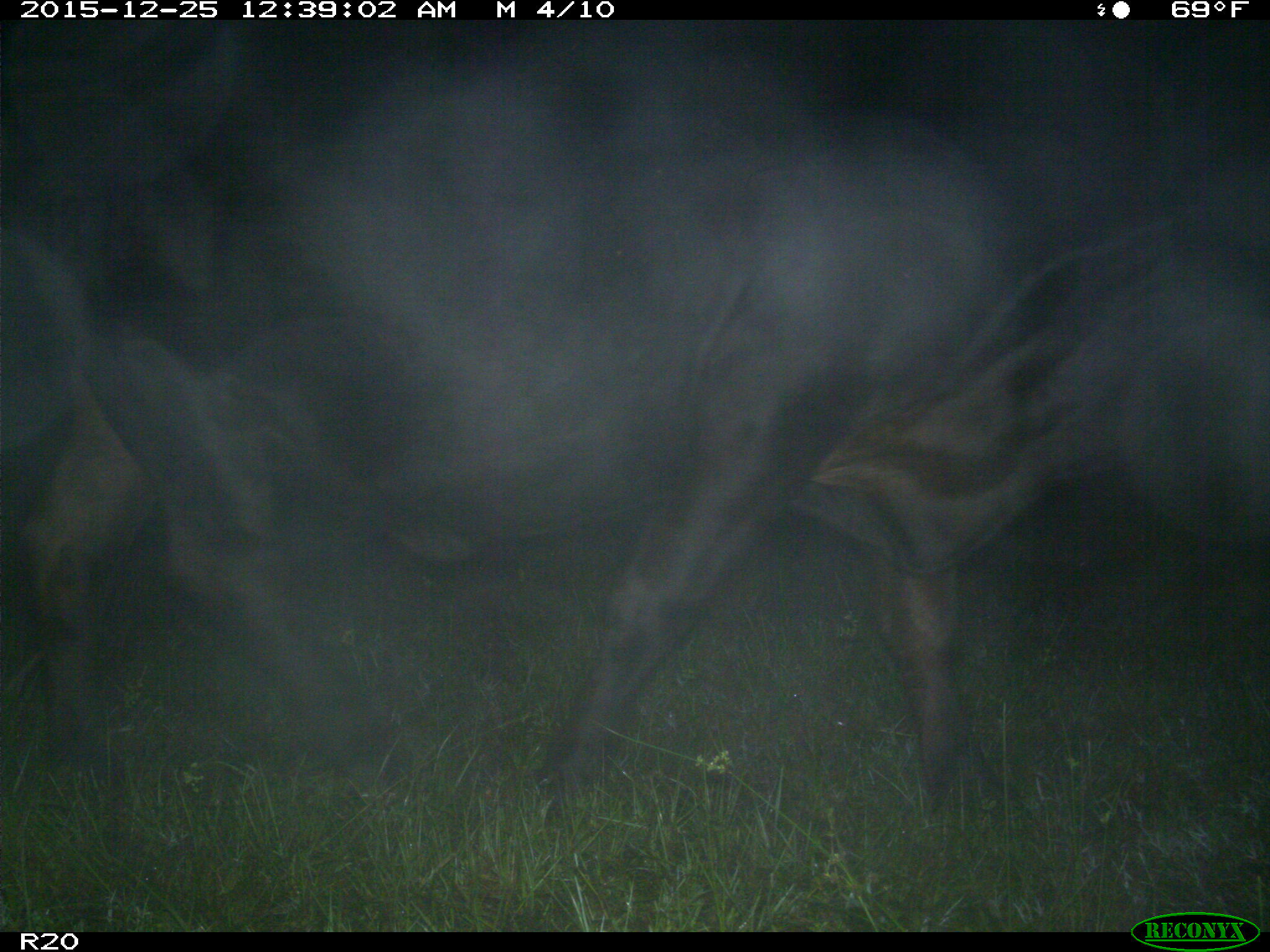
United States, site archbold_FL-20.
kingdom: Animalia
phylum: Chordata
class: Mammalia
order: Artiodactyla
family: Bovidae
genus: Bos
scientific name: Bos taurus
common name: domestic cow